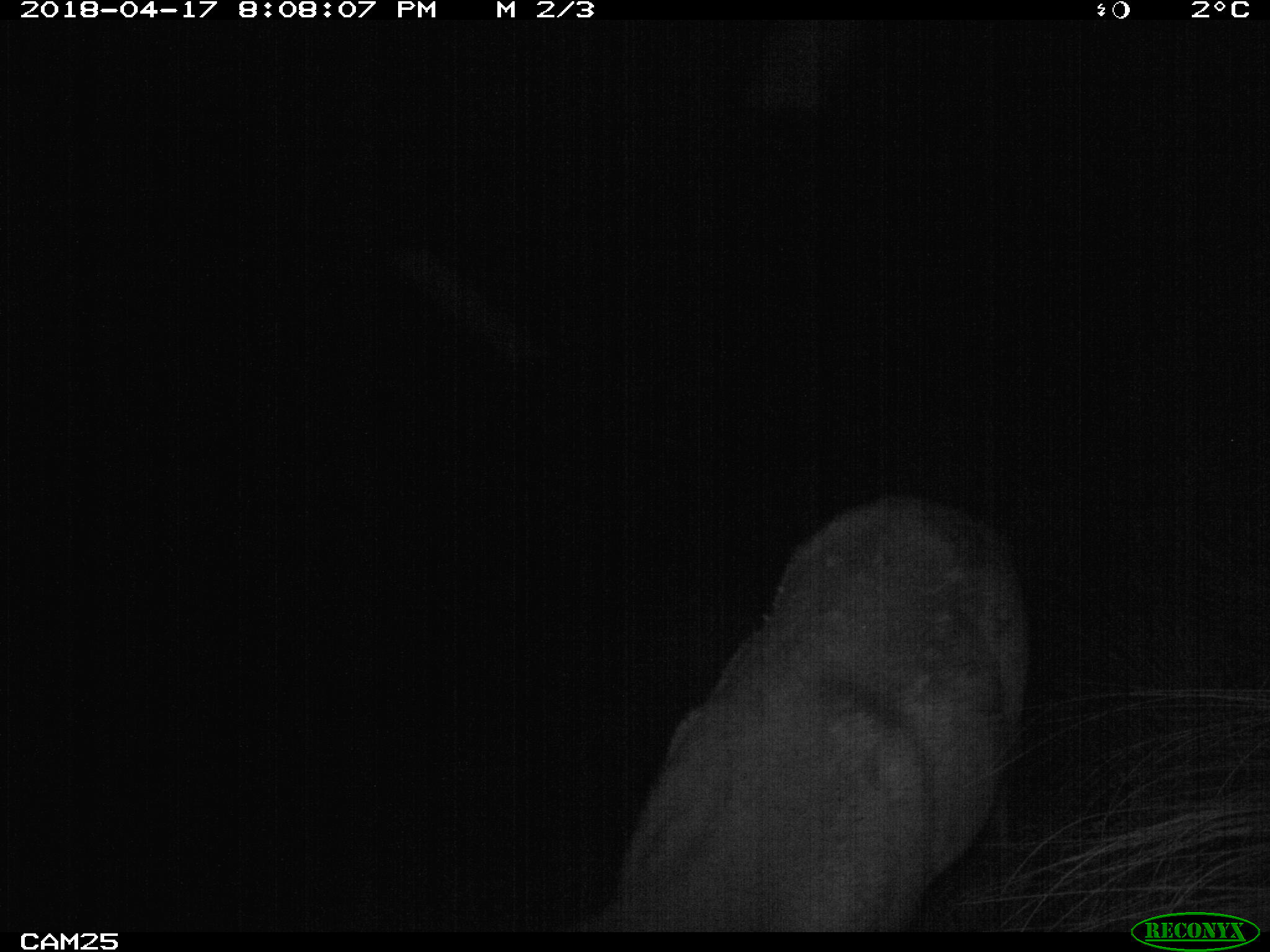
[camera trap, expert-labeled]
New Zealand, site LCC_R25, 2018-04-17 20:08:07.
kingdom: Animalia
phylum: Chordata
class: Mammalia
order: Artiodactyla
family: Cervidae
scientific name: Cervidae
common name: deer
Deer (Cervidae).